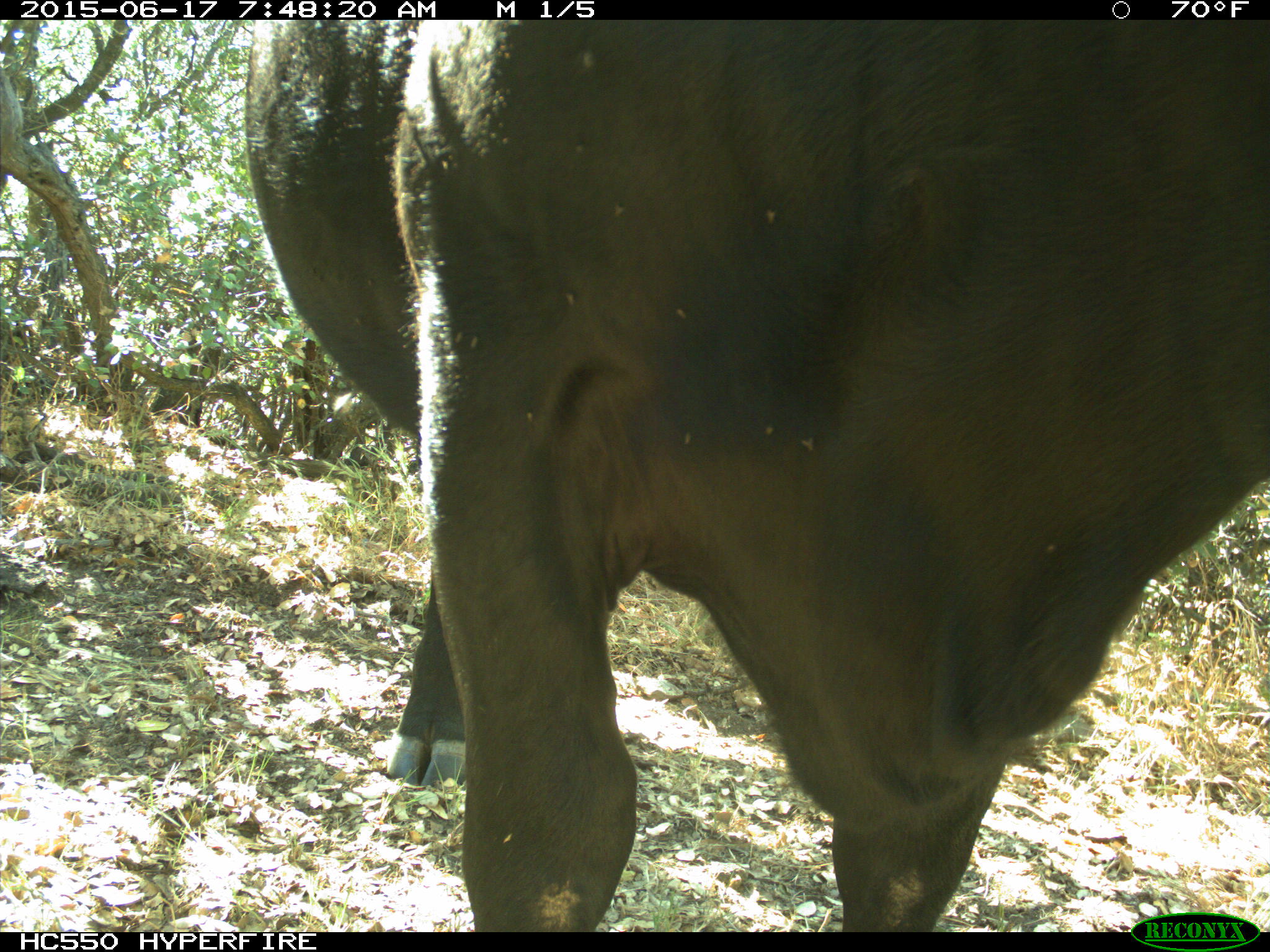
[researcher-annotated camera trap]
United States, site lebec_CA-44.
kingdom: Animalia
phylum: Chordata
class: Mammalia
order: Artiodactyla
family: Bovidae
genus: Bos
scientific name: Bos taurus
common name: domestic cow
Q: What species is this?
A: Bos taurus (domestic cow).